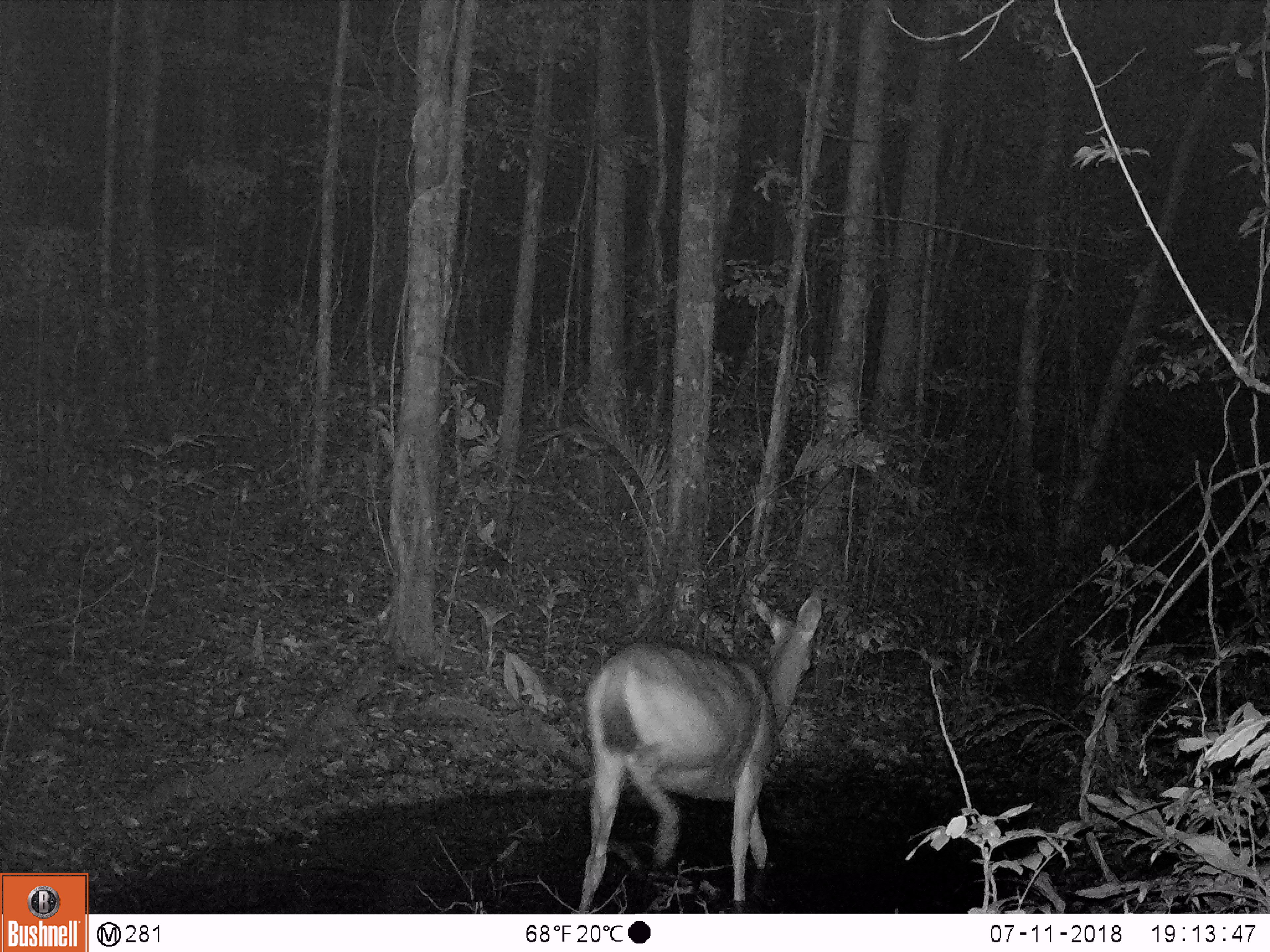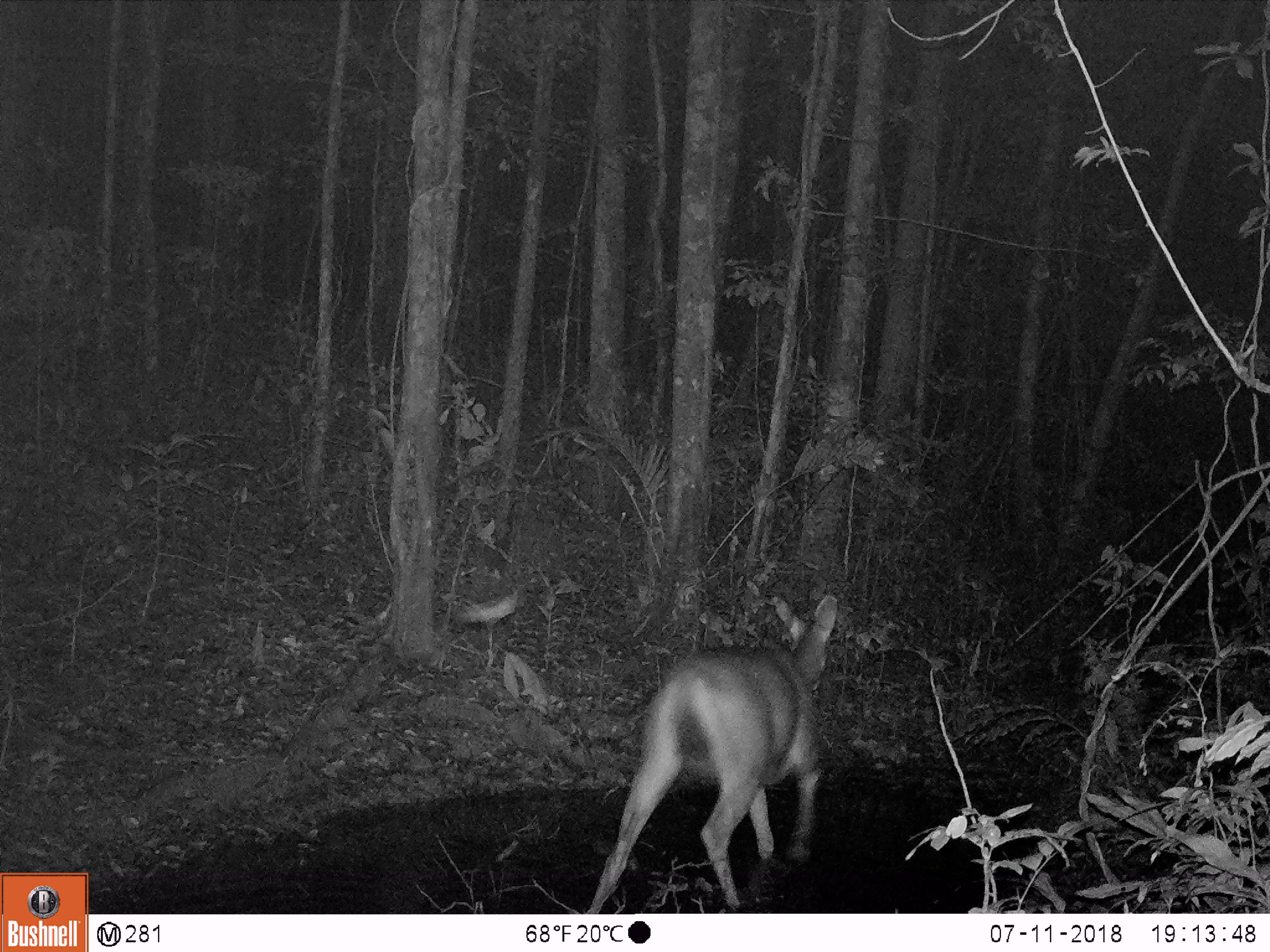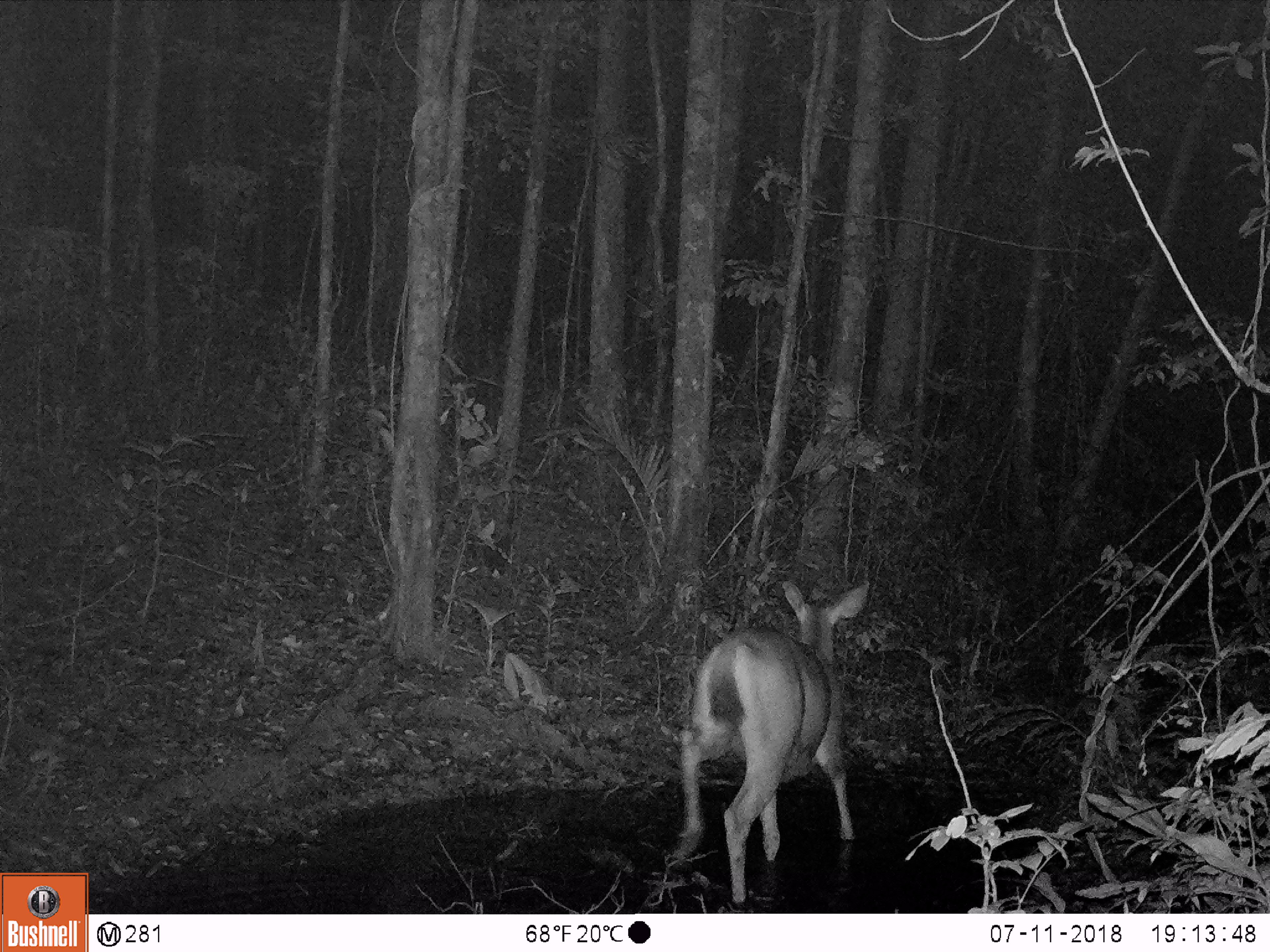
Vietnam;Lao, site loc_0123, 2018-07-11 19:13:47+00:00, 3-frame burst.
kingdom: Animalia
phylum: Chordata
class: Mammalia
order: Artiodactyla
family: Cervidae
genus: Rusa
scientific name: Rusa unicolor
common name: sambar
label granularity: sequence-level